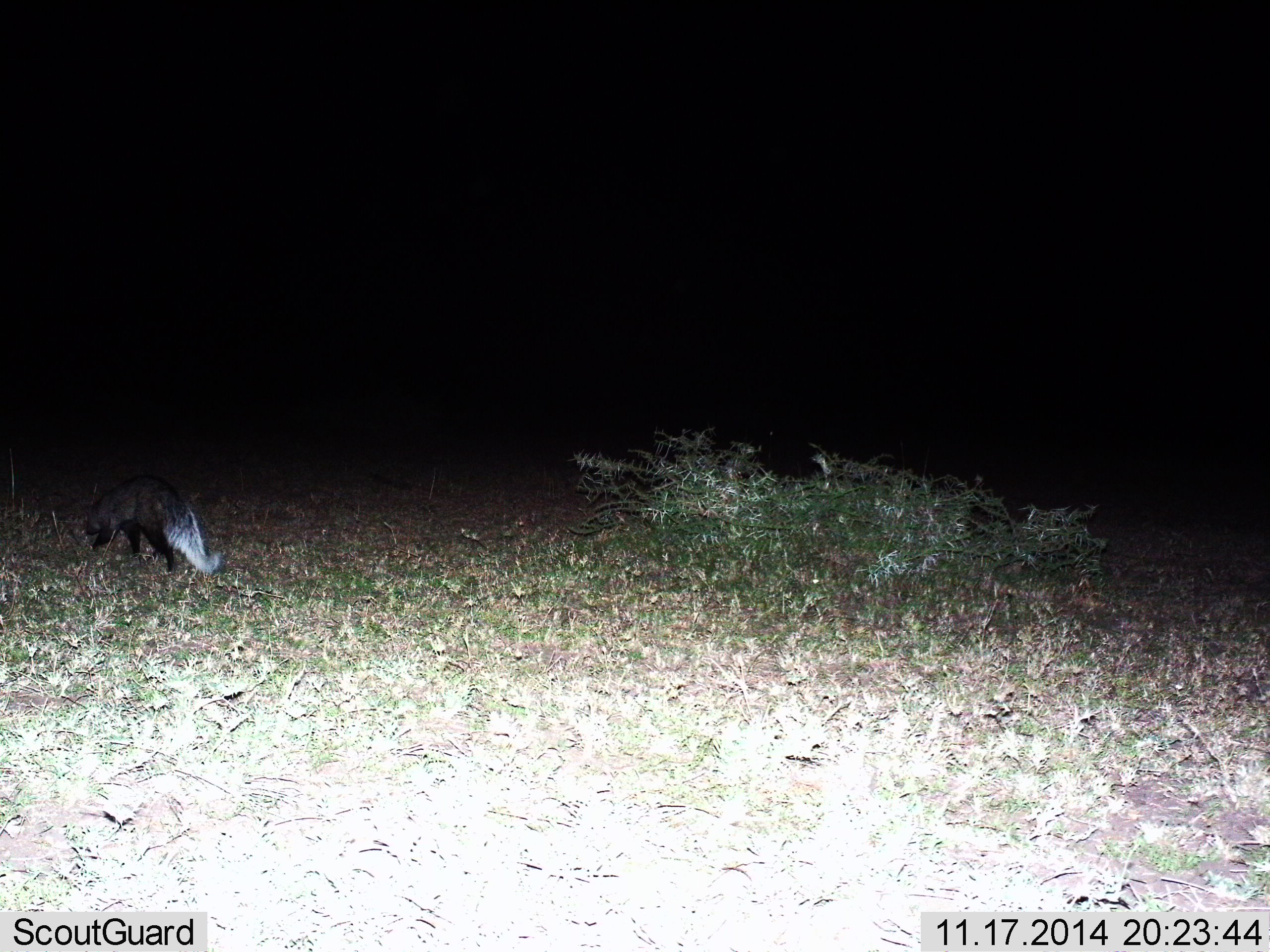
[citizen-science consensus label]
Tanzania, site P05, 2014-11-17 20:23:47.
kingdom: Animalia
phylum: Chordata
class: Mammalia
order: Carnivora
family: Herpestidae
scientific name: Herpestidae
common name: mongoose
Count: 1.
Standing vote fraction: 12%.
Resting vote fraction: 0%.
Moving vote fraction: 88%.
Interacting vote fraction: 0%.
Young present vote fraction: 0%.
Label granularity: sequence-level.